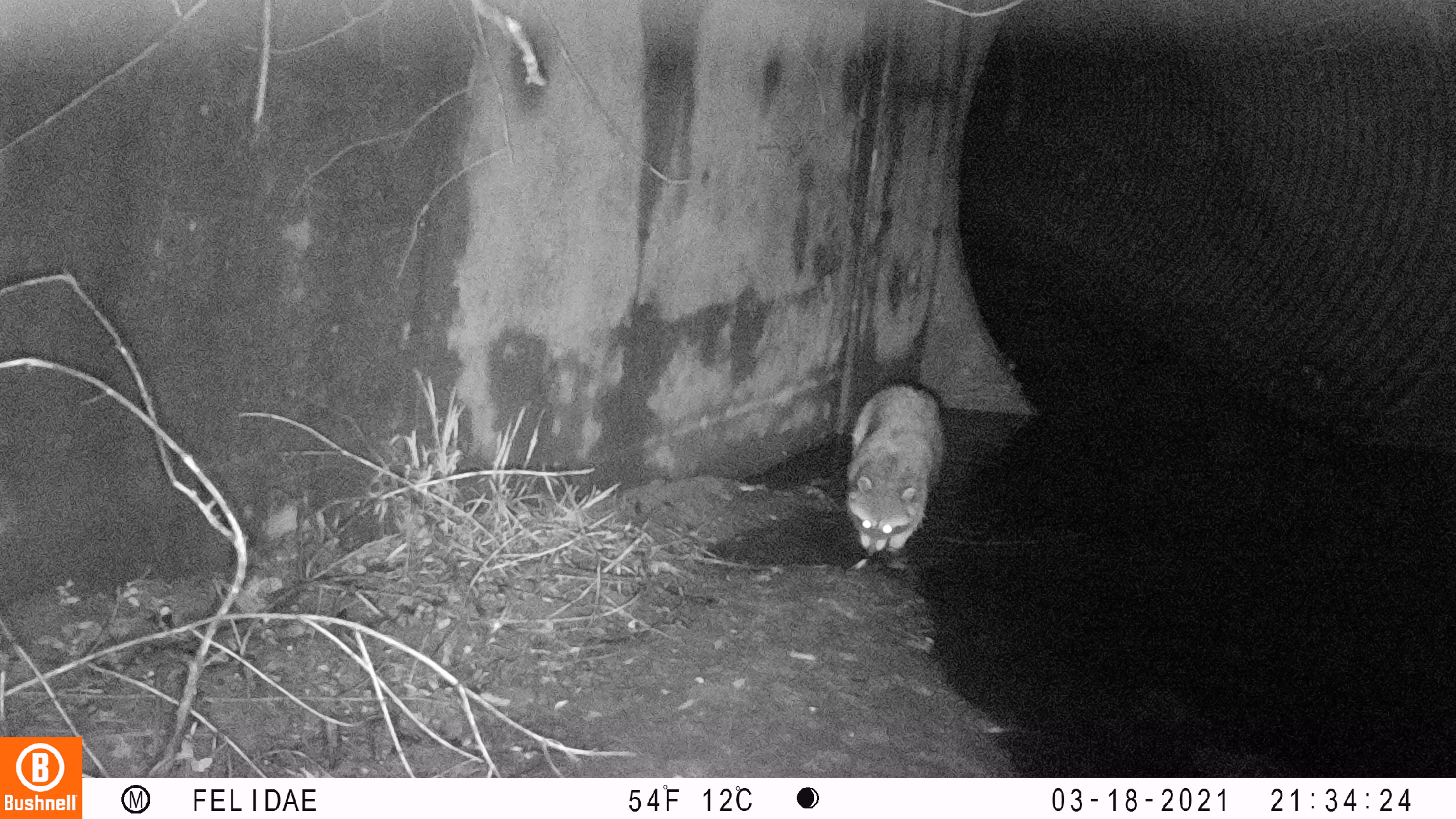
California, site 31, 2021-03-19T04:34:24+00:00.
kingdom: Animalia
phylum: Chordata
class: Mammalia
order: Carnivora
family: Procyonidae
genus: Procyon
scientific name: Procyon lotor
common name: raccoon